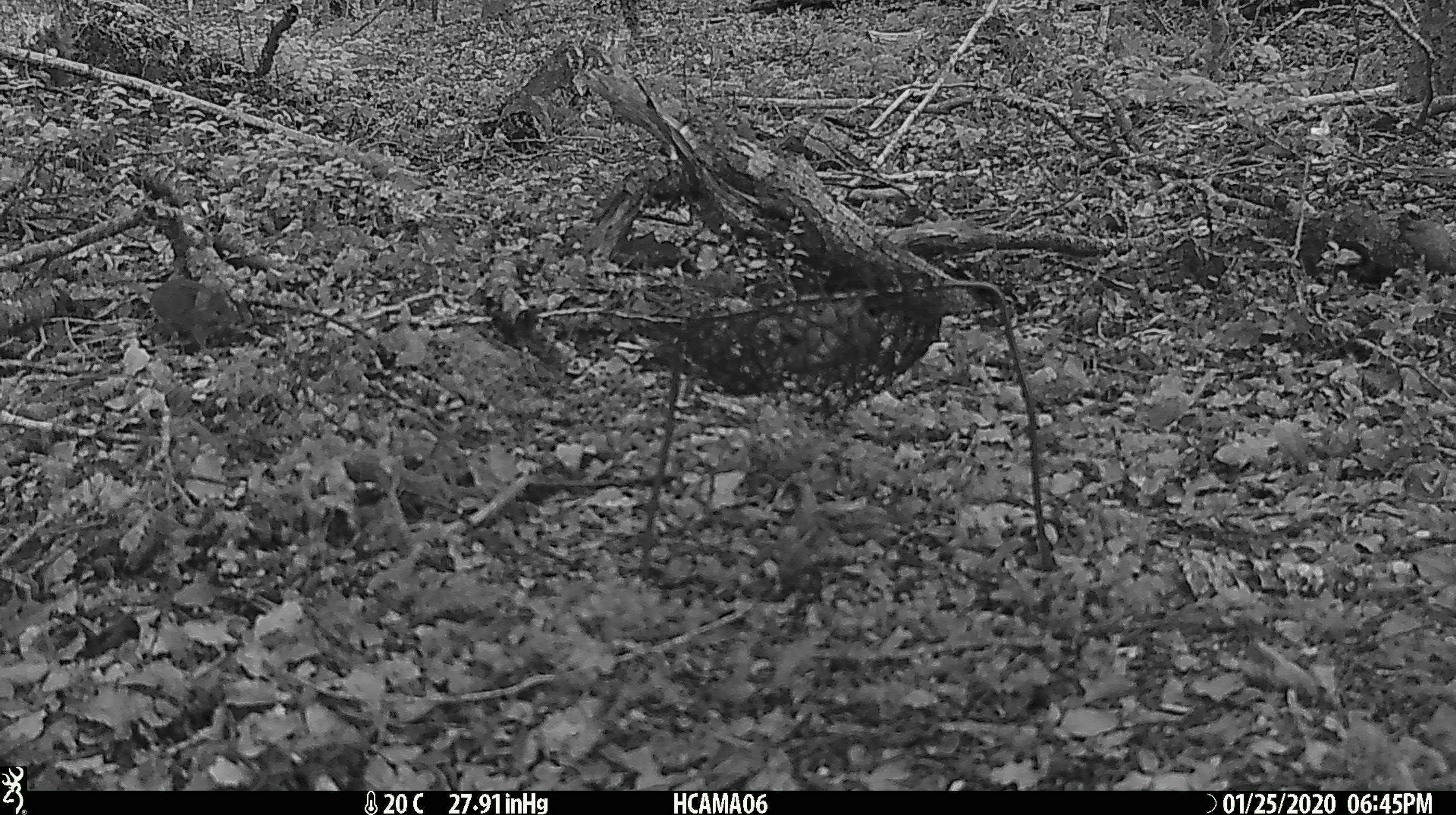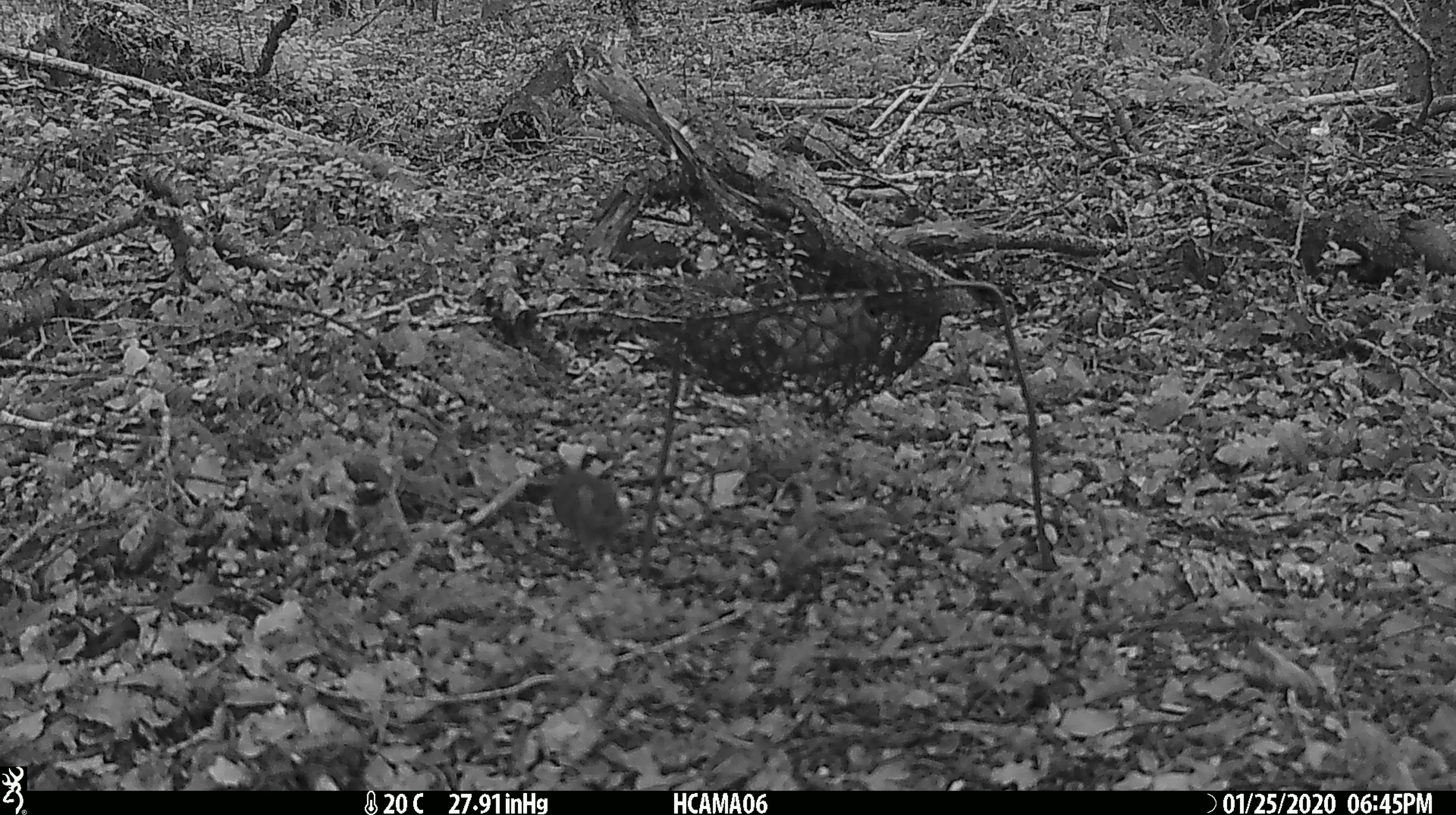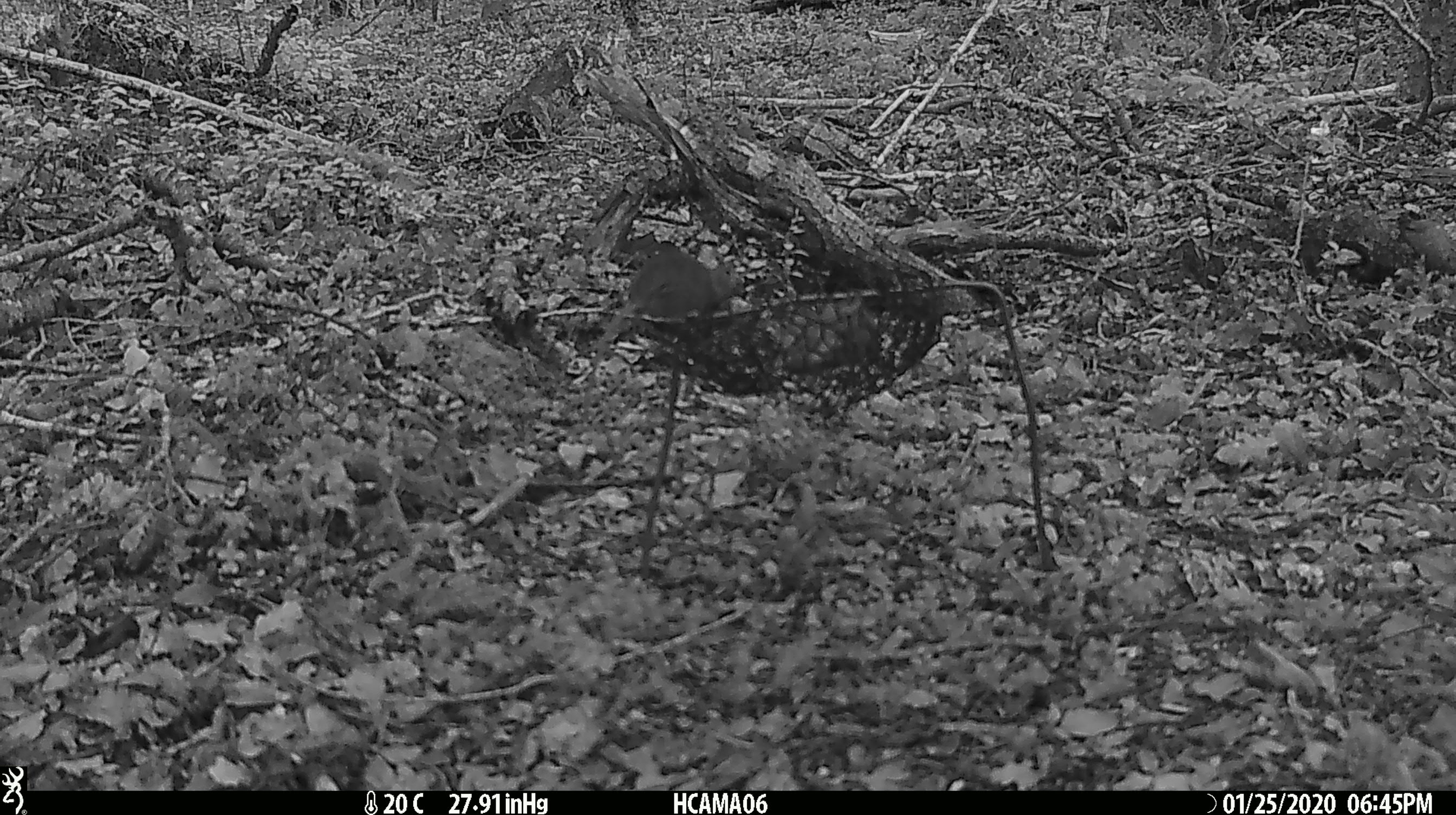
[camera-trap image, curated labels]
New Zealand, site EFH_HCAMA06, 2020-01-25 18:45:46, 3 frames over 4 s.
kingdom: Animalia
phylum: Chordata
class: Mammalia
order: Rodentia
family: Muridae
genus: Mus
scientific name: Mus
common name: mouse